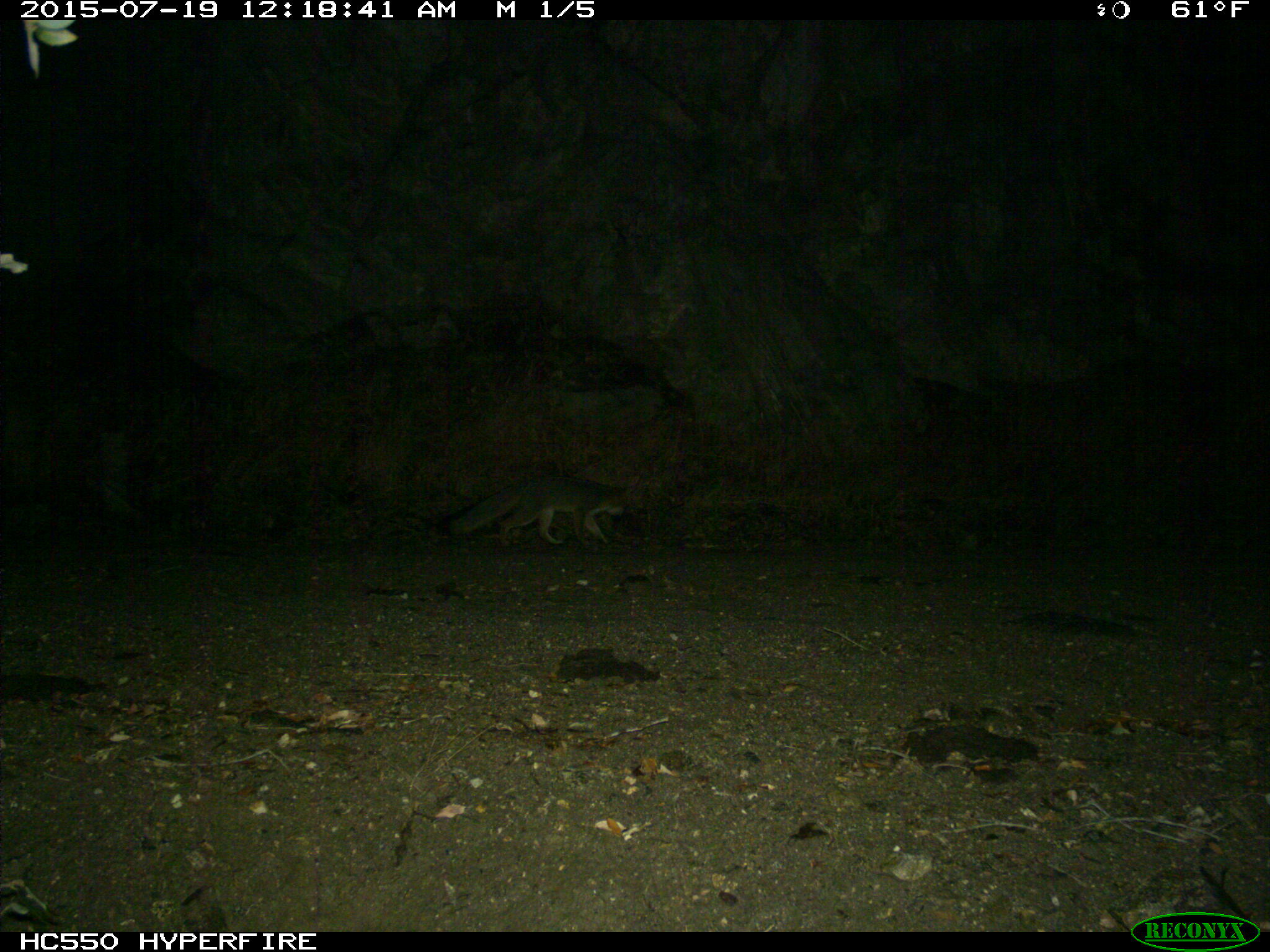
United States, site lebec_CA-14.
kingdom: Animalia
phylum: Chordata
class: Mammalia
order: Carnivora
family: Canidae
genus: Urocyon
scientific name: Urocyon cinereoargenteus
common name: gray fox